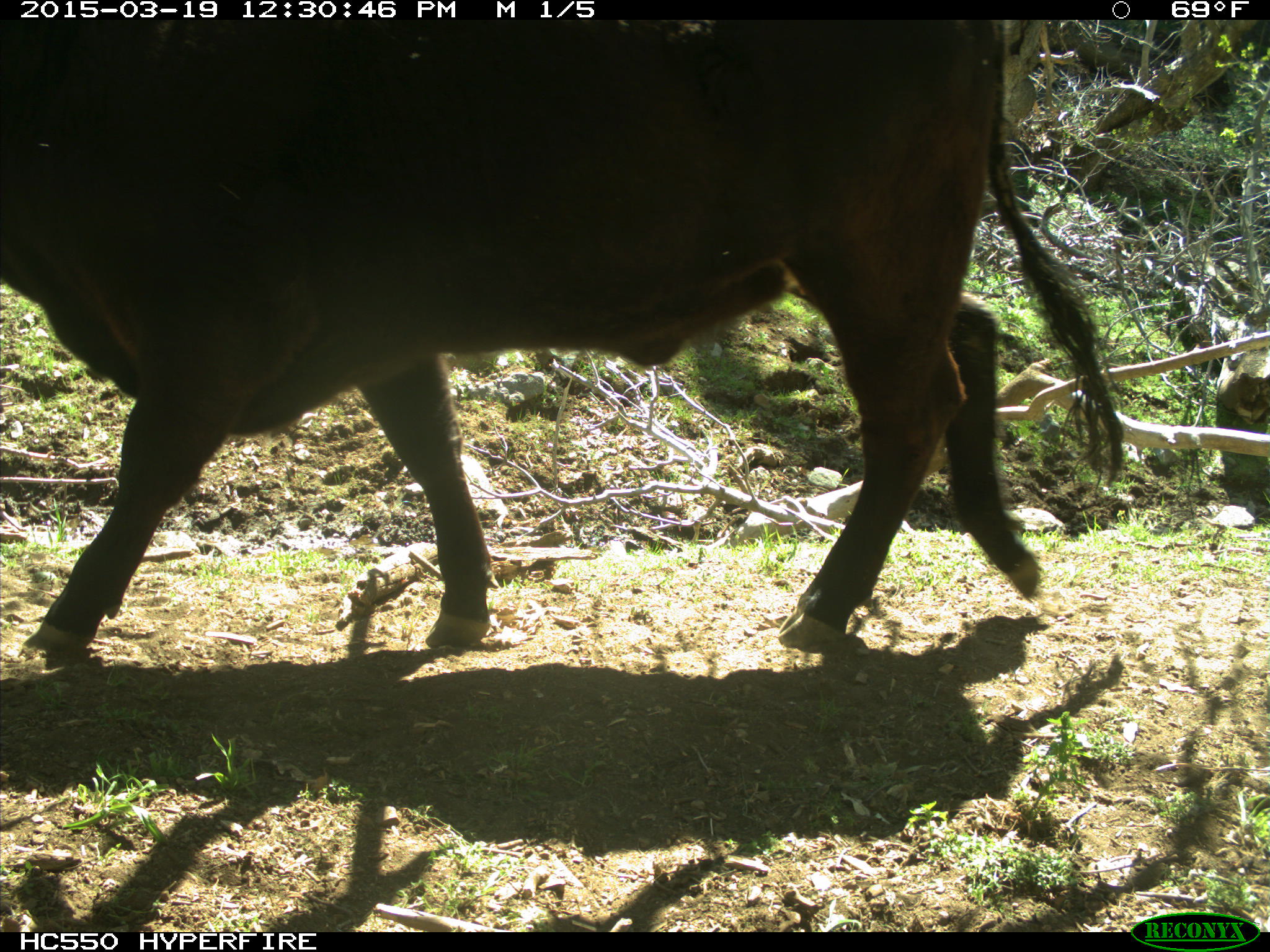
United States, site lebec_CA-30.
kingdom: Animalia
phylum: Chordata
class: Mammalia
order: Artiodactyla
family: Bovidae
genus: Bos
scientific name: Bos taurus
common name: domestic cow